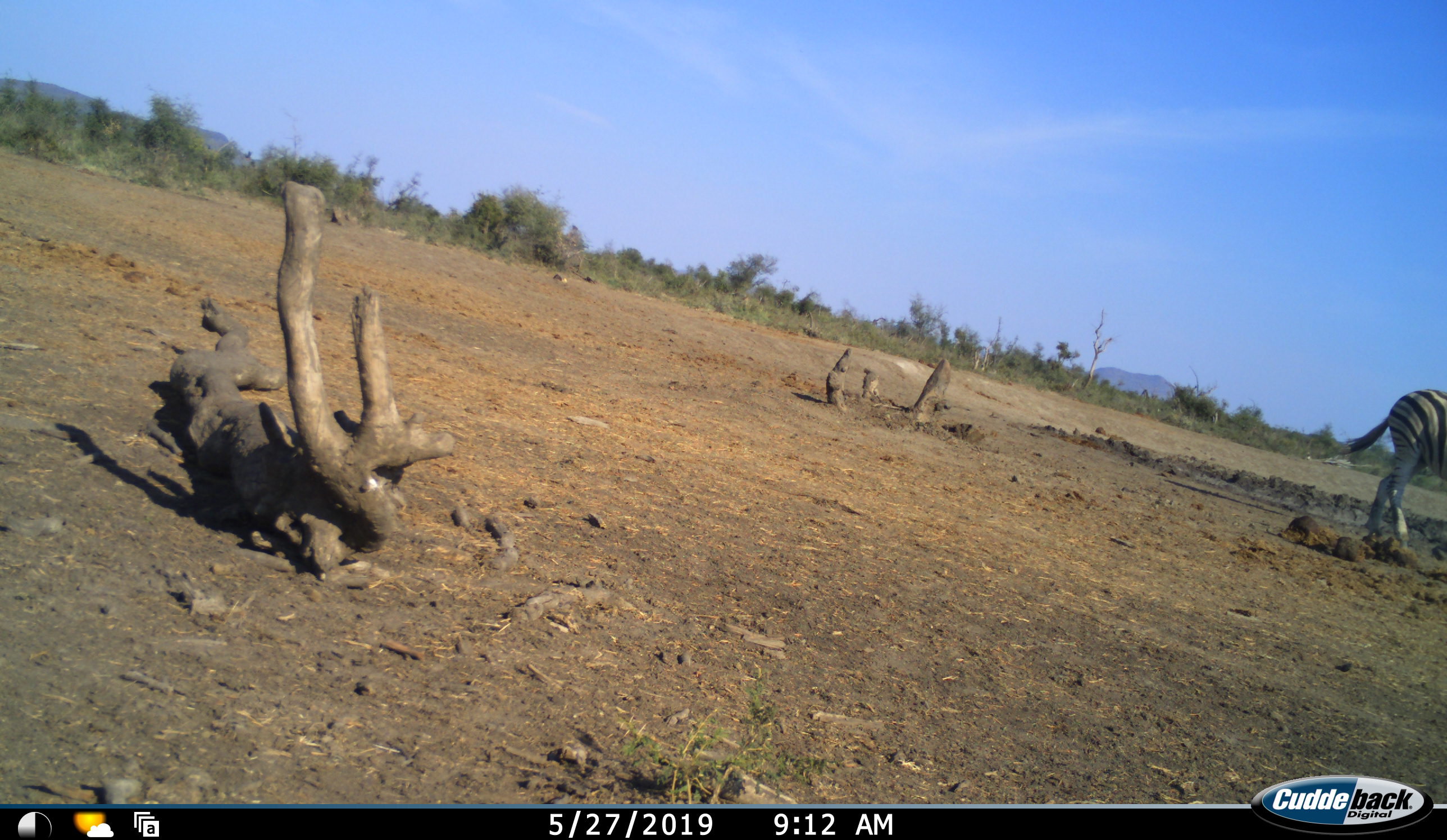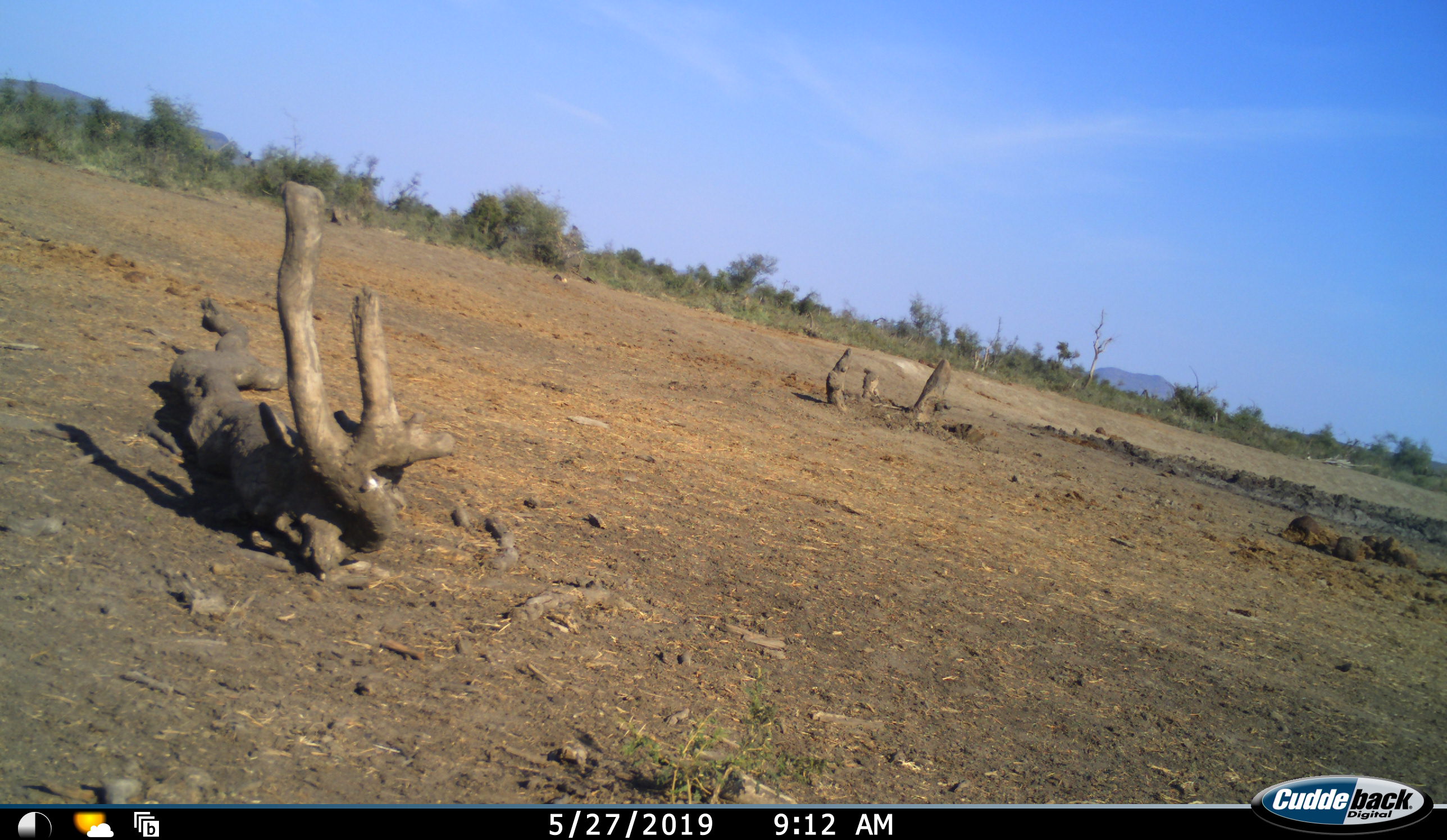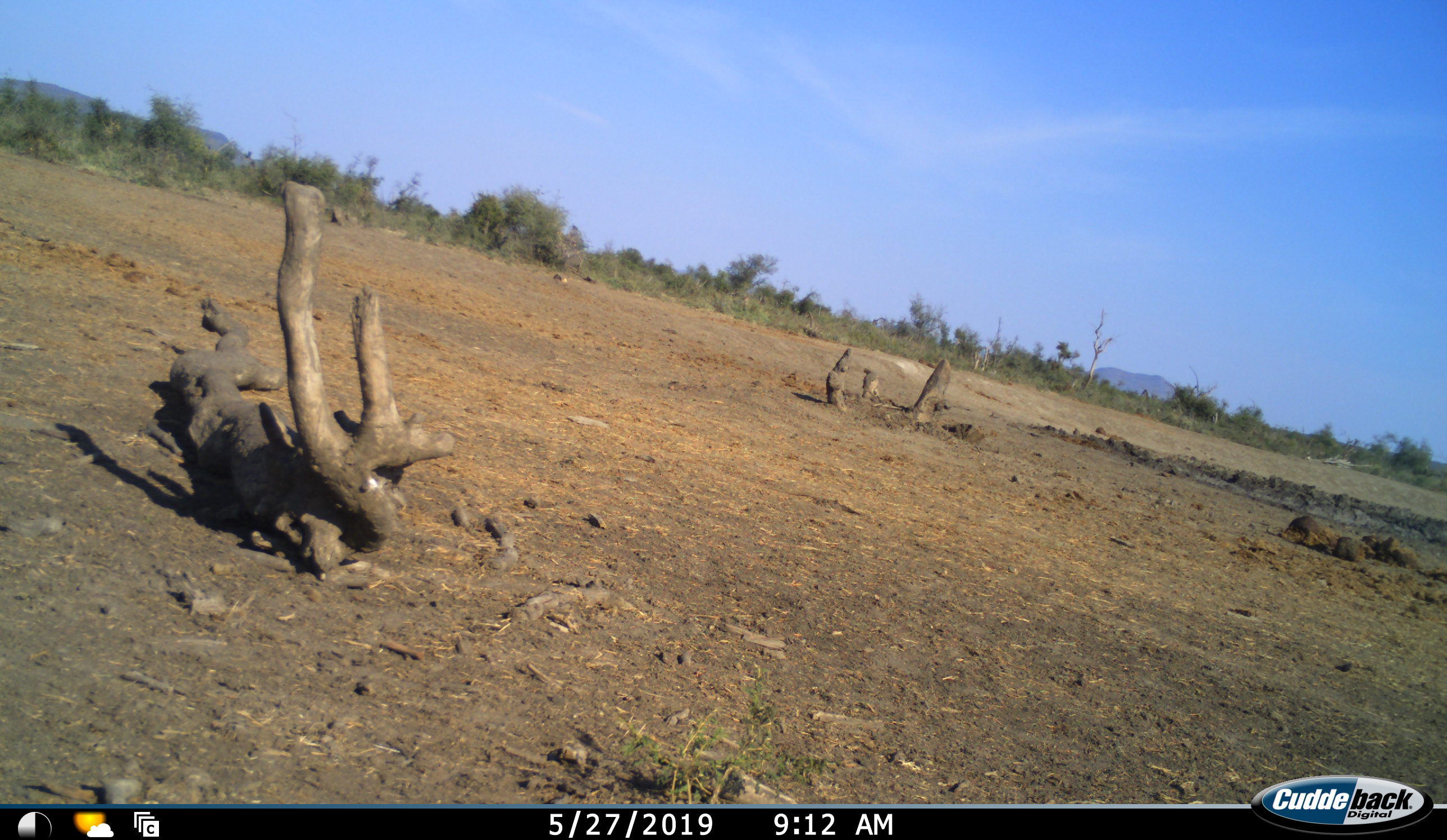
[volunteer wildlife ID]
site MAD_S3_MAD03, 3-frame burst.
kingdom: Animalia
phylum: Chordata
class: Mammalia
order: Perissodactyla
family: Equidae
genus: Equus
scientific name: Equus quagga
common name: plains zebra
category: zebraplains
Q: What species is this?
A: Zebraplains (plains zebra) (Equus quagga).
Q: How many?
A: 1.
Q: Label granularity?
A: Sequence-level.